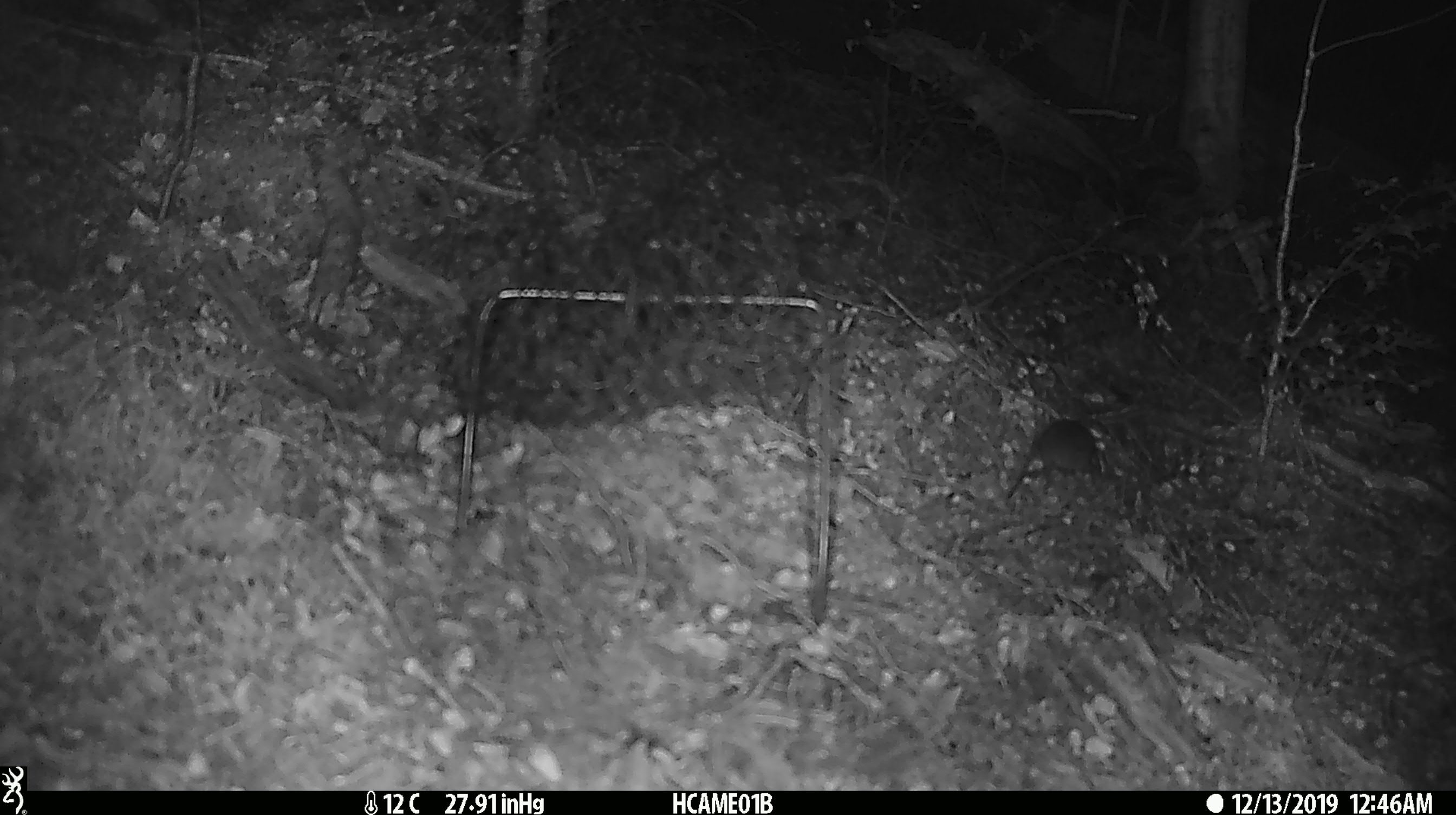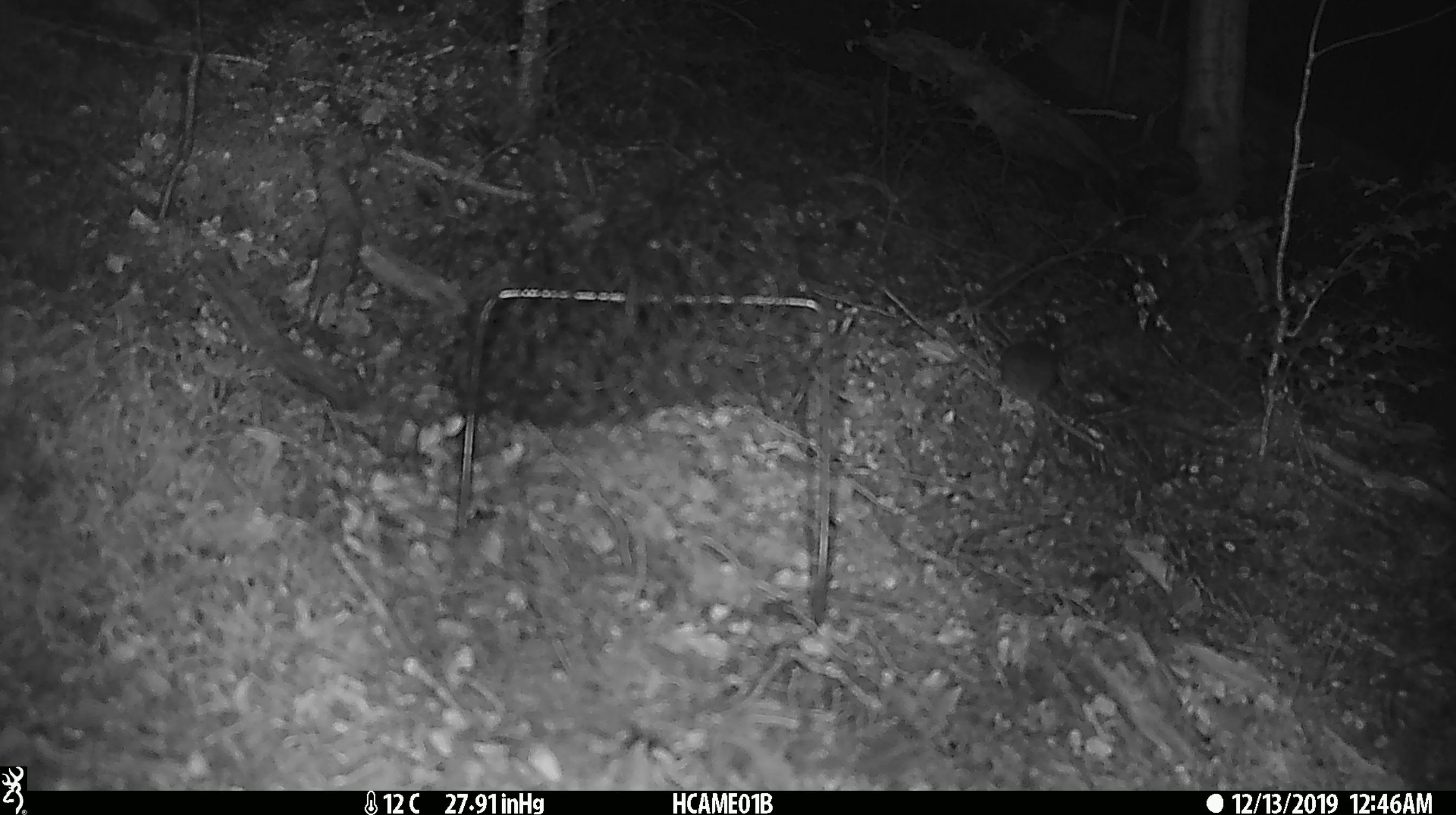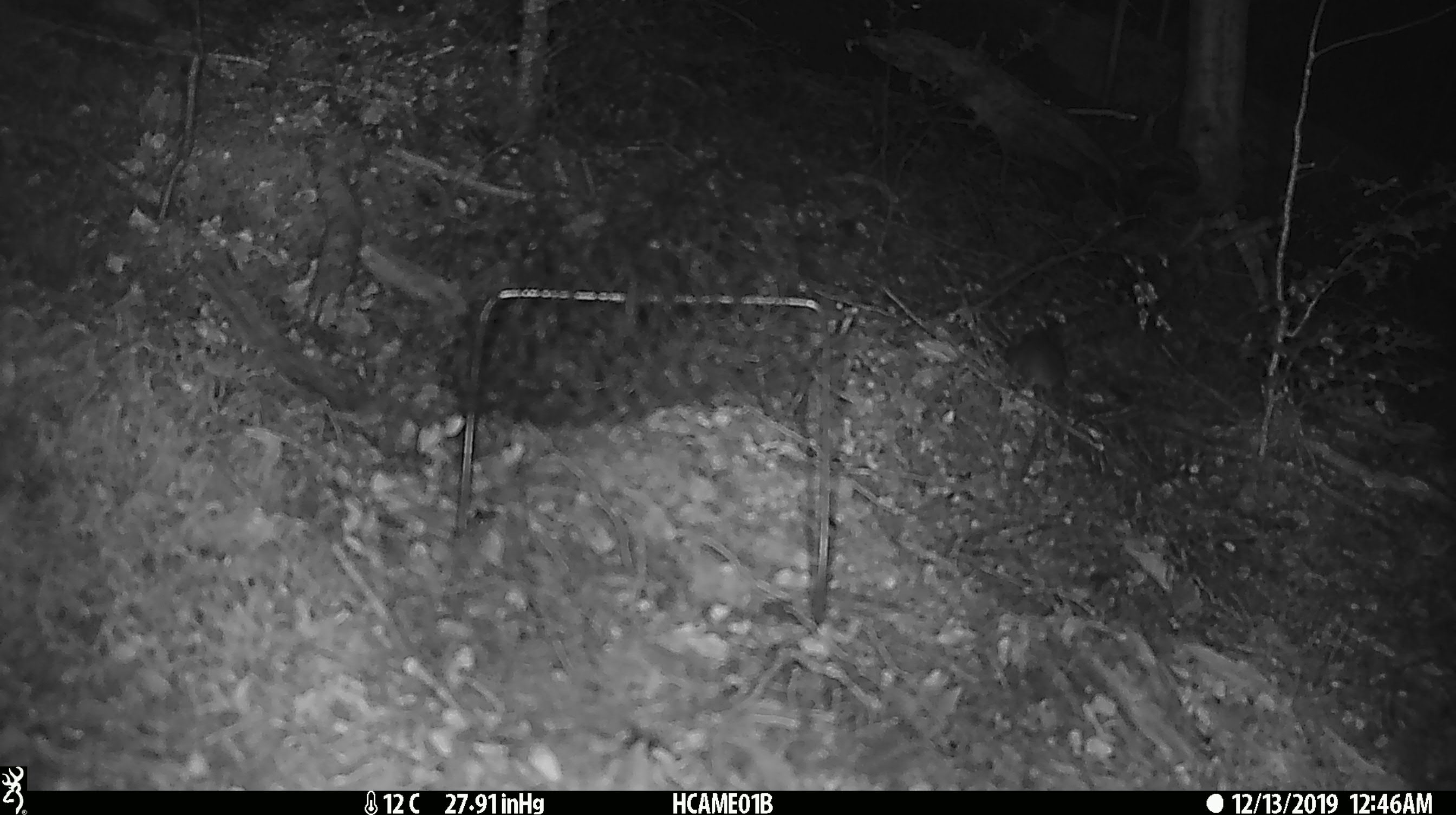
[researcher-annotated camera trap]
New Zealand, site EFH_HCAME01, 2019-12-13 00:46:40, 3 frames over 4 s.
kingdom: Animalia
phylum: Chordata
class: Mammalia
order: Rodentia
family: Muridae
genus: Mus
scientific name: Mus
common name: mouse